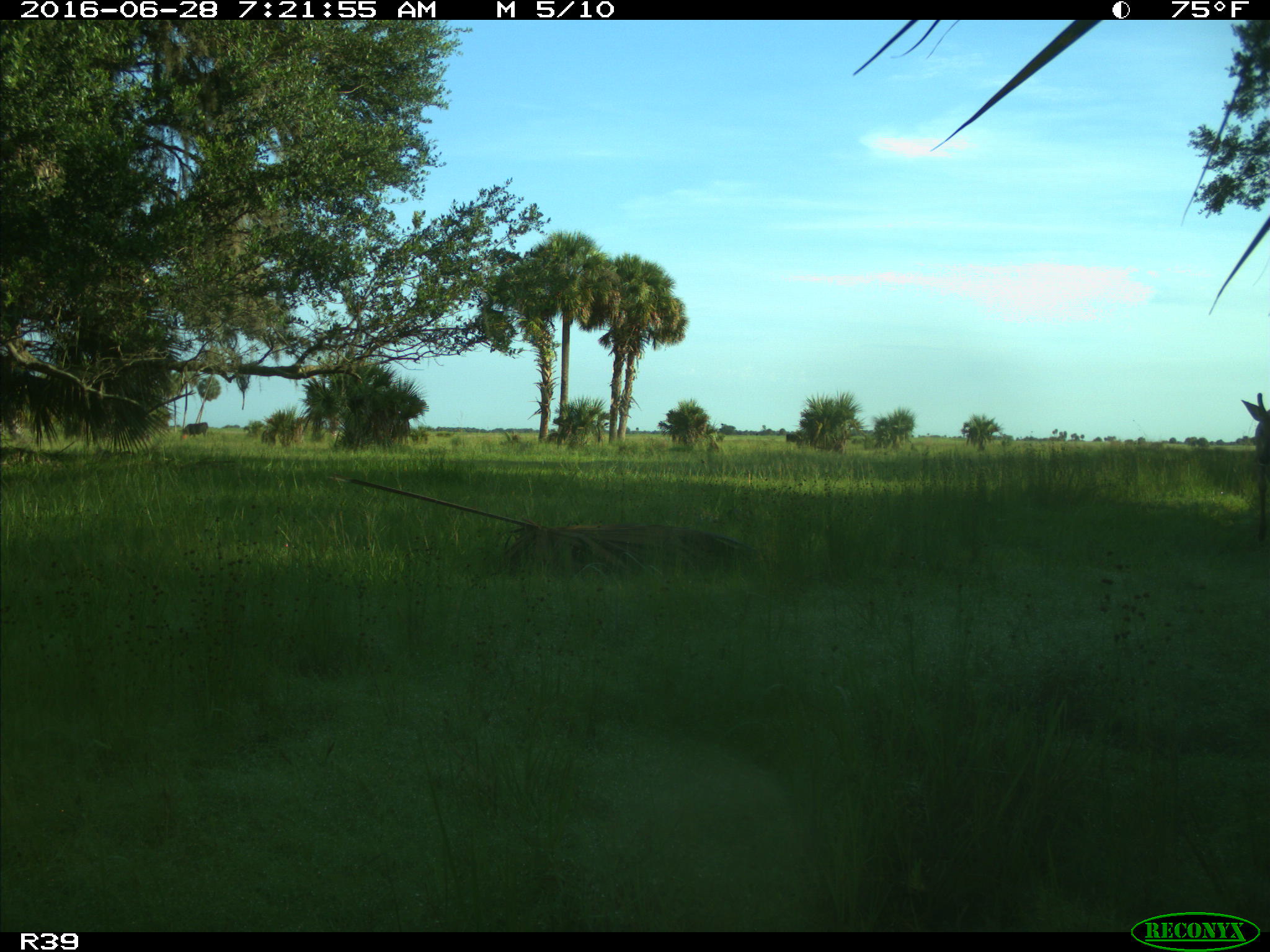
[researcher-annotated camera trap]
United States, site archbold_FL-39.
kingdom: Animalia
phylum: Chordata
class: Mammalia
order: Artiodactyla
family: Cervidae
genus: Odocoileus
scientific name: Odocoileus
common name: deer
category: unidentified deer